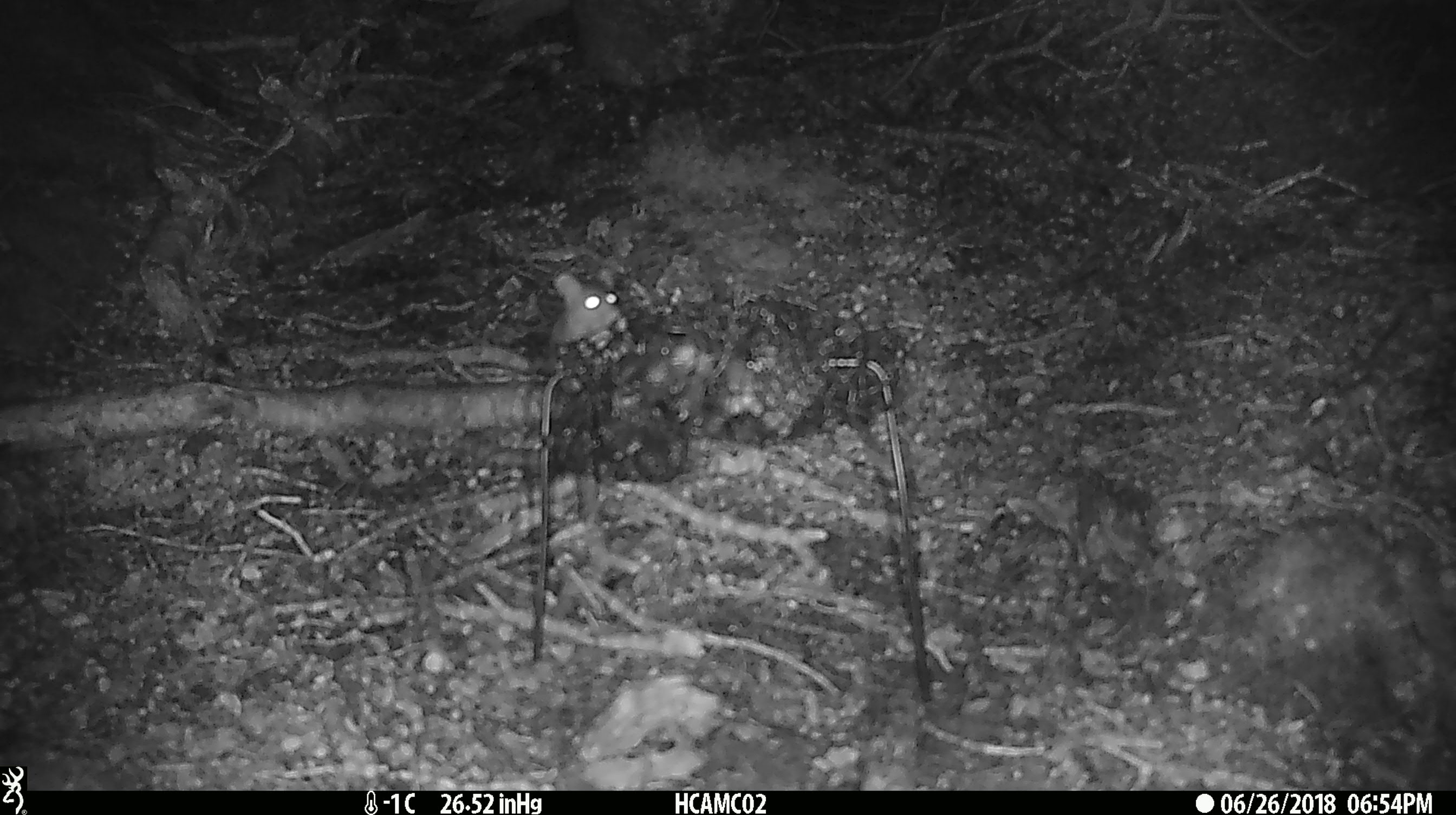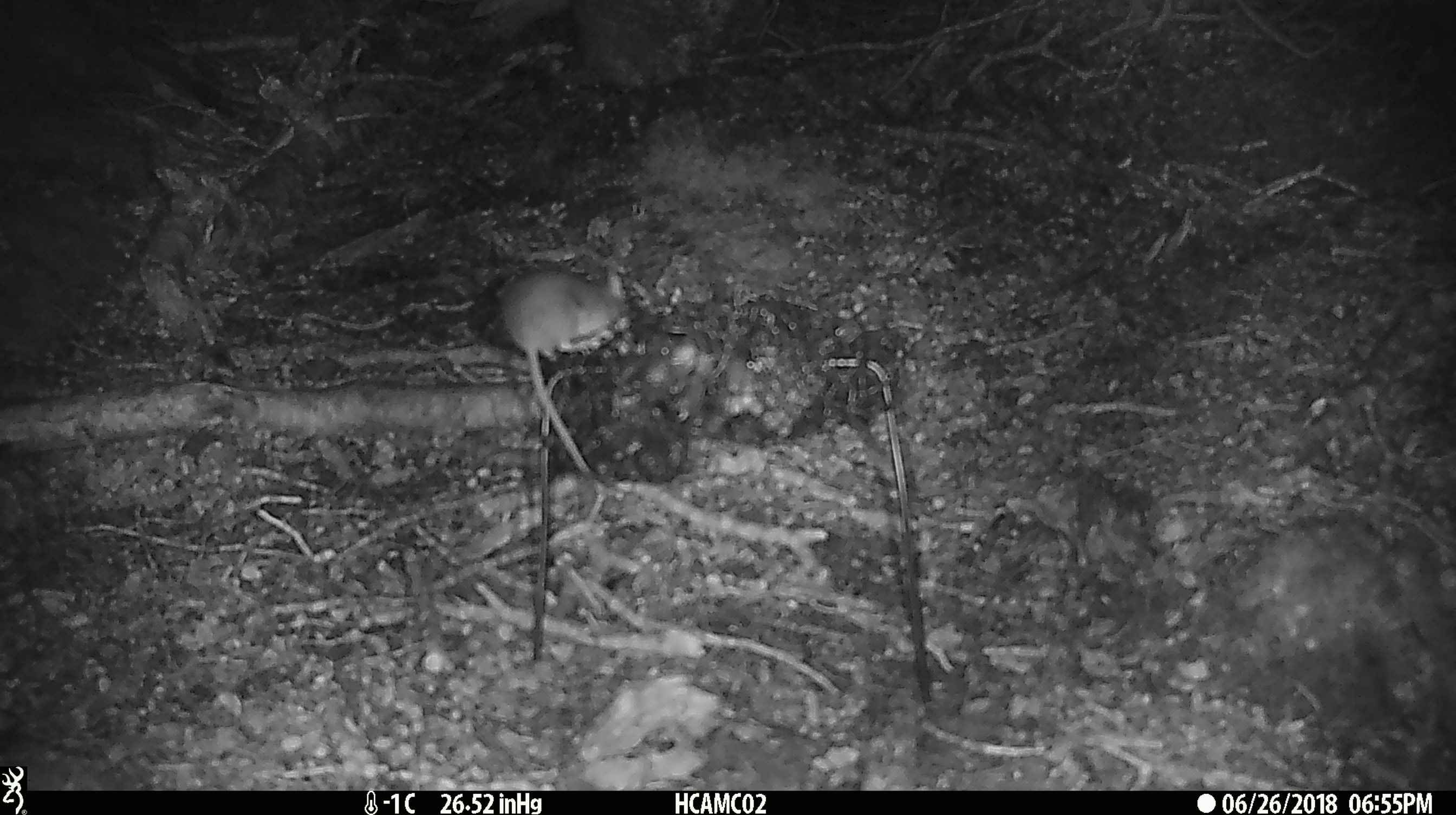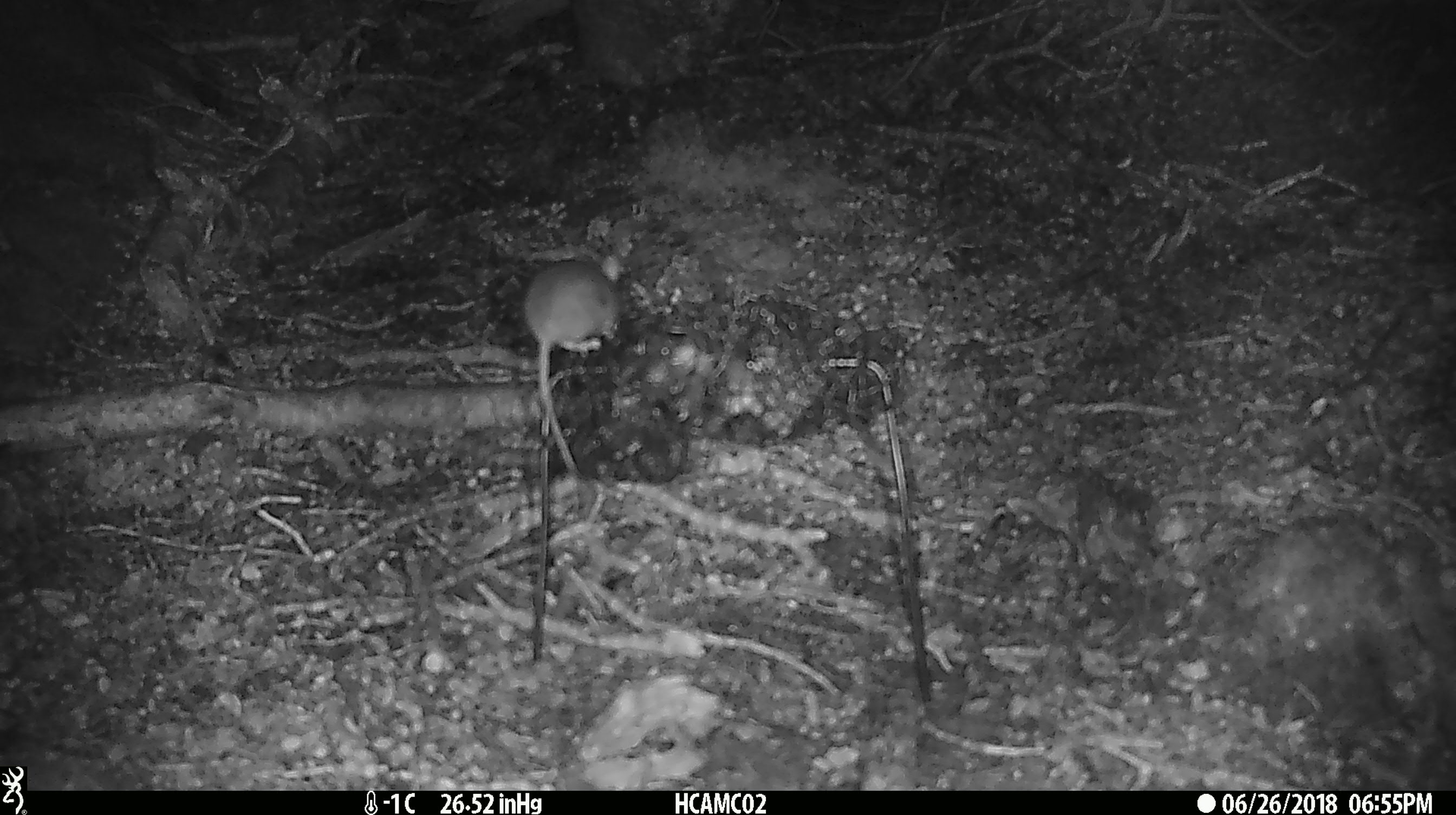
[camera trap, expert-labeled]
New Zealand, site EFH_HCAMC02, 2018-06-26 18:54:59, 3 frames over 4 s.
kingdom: Animalia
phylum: Chordata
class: Mammalia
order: Rodentia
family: Muridae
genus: Mus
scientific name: Mus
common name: mouse